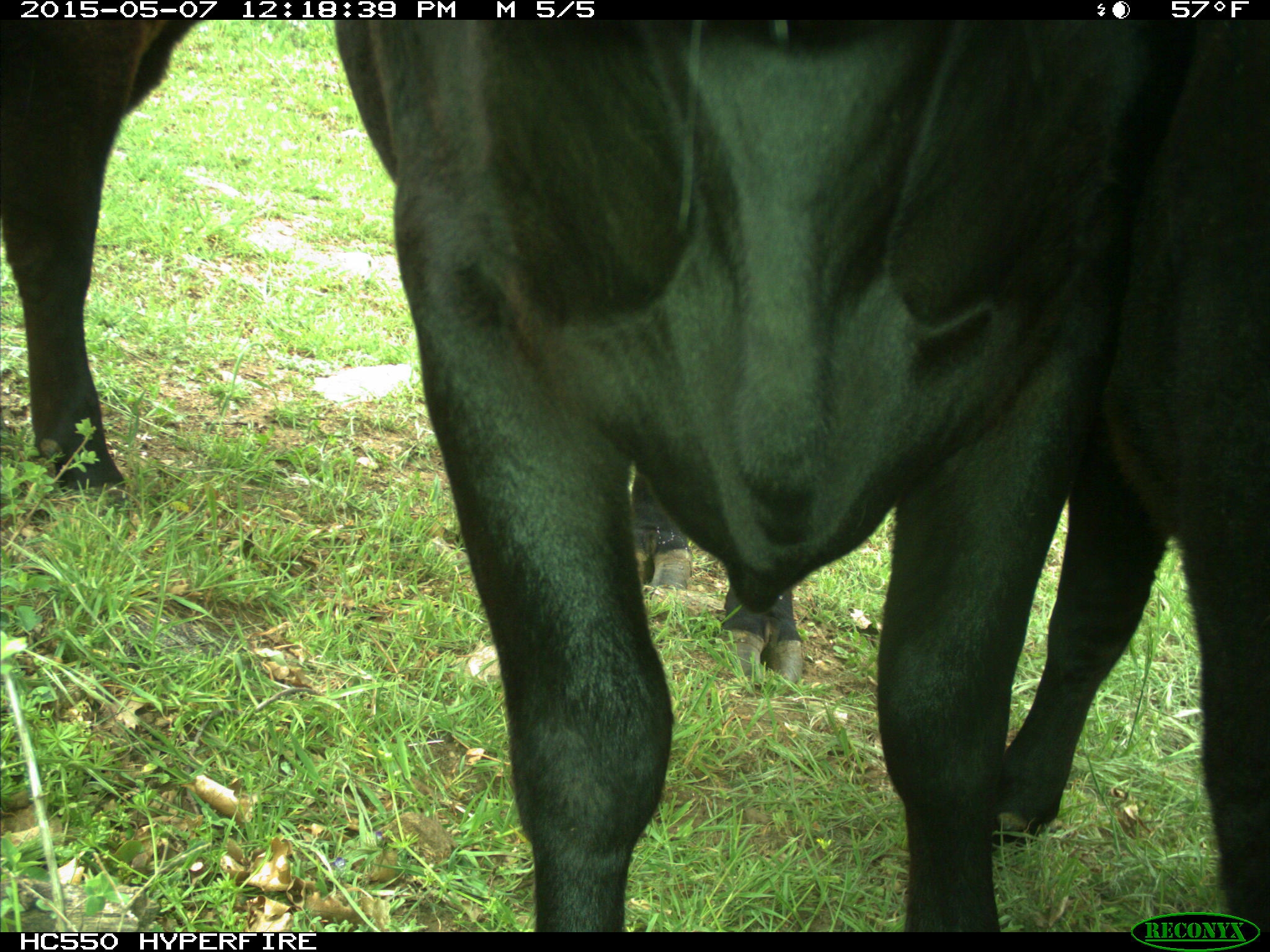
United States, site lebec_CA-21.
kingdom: Animalia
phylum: Chordata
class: Mammalia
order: Artiodactyla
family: Bovidae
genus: Bos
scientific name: Bos taurus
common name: domestic cow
Bos taurus (domestic cow).